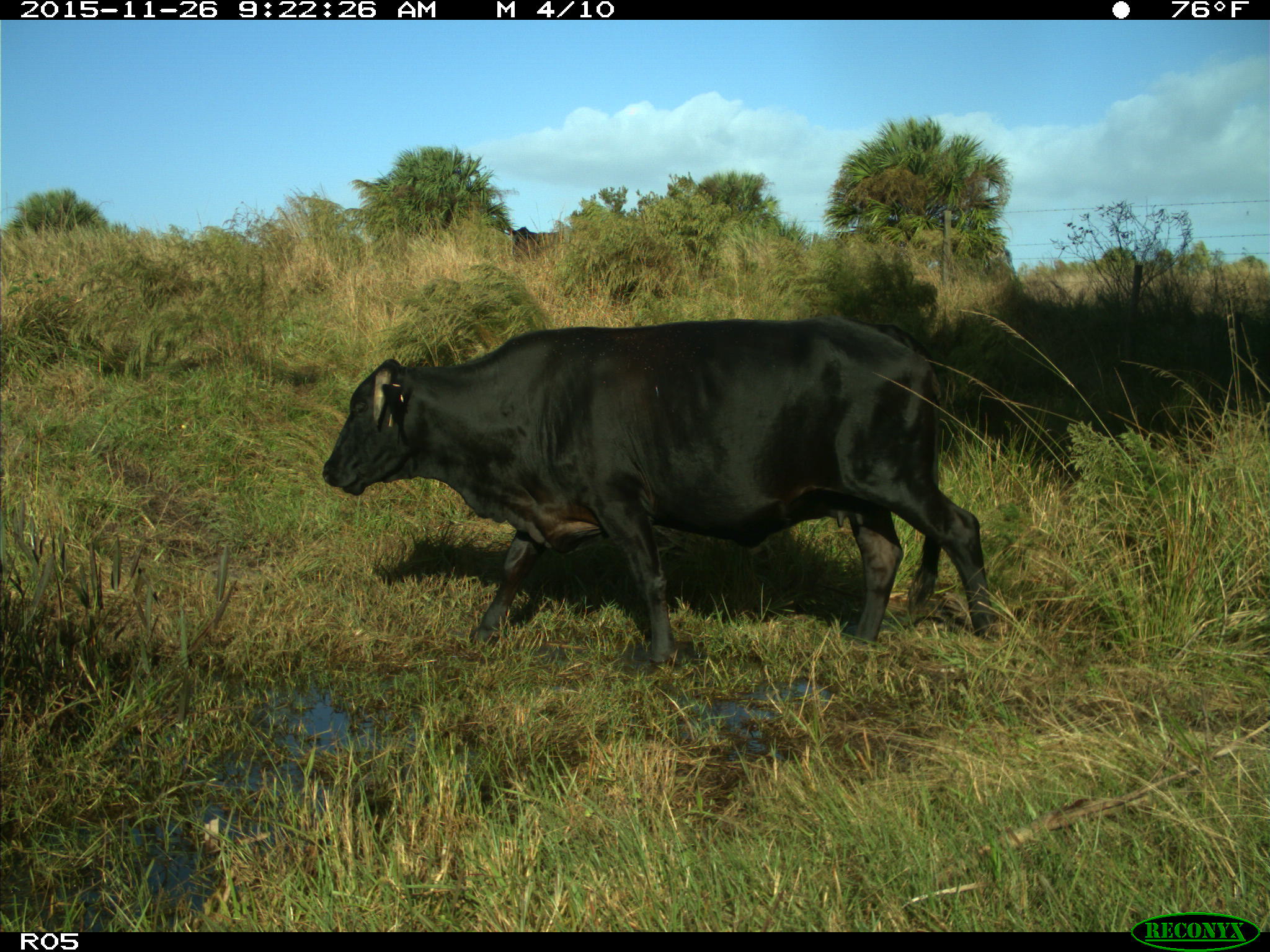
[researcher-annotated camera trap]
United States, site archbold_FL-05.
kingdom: Animalia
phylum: Chordata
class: Mammalia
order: Artiodactyla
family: Bovidae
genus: Bos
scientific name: Bos taurus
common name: domestic cow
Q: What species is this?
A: Bos taurus (domestic cow).